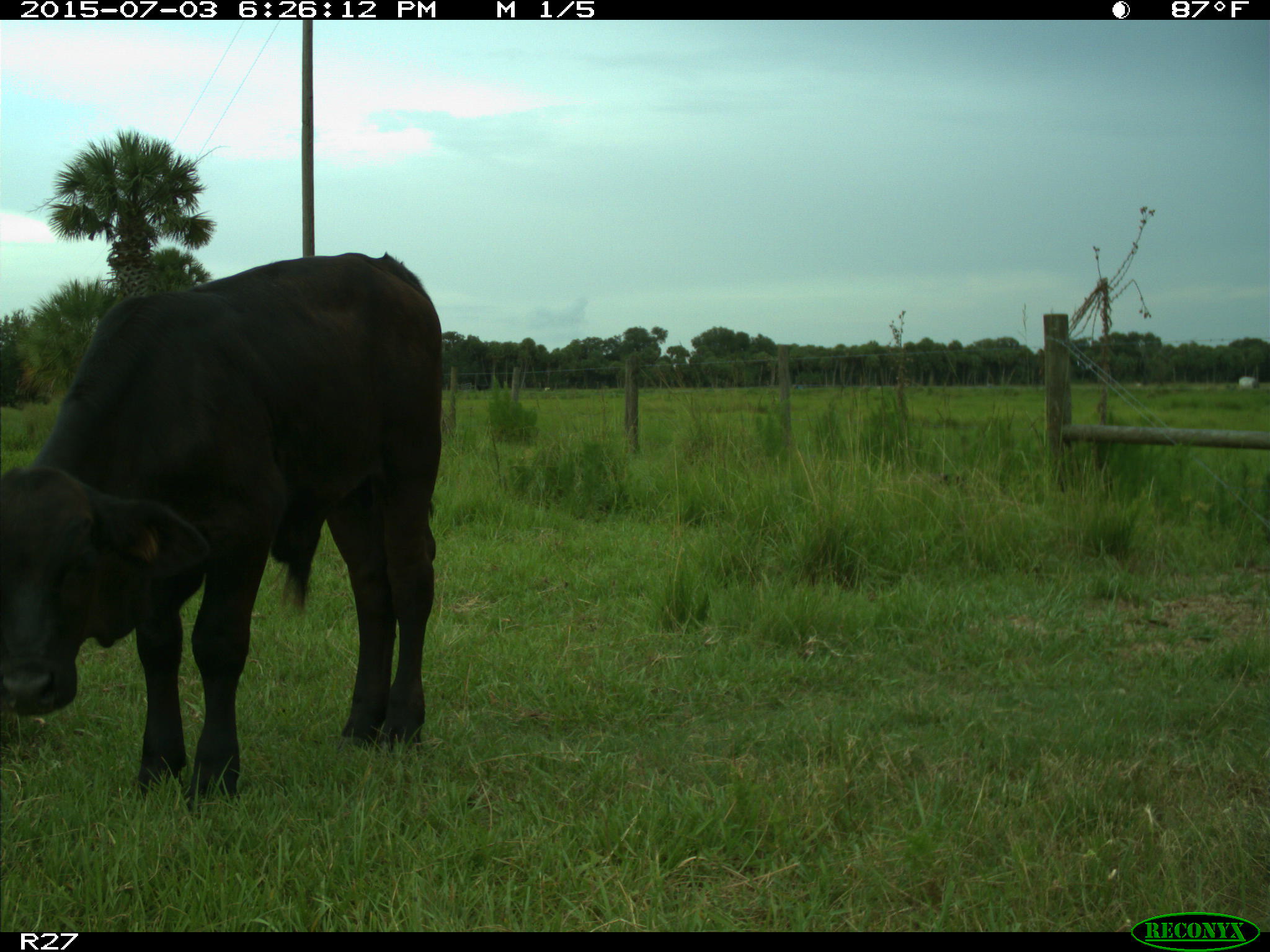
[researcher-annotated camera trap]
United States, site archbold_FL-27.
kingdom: Animalia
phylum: Chordata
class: Mammalia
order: Artiodactyla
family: Bovidae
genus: Bos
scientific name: Bos taurus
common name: domestic cow